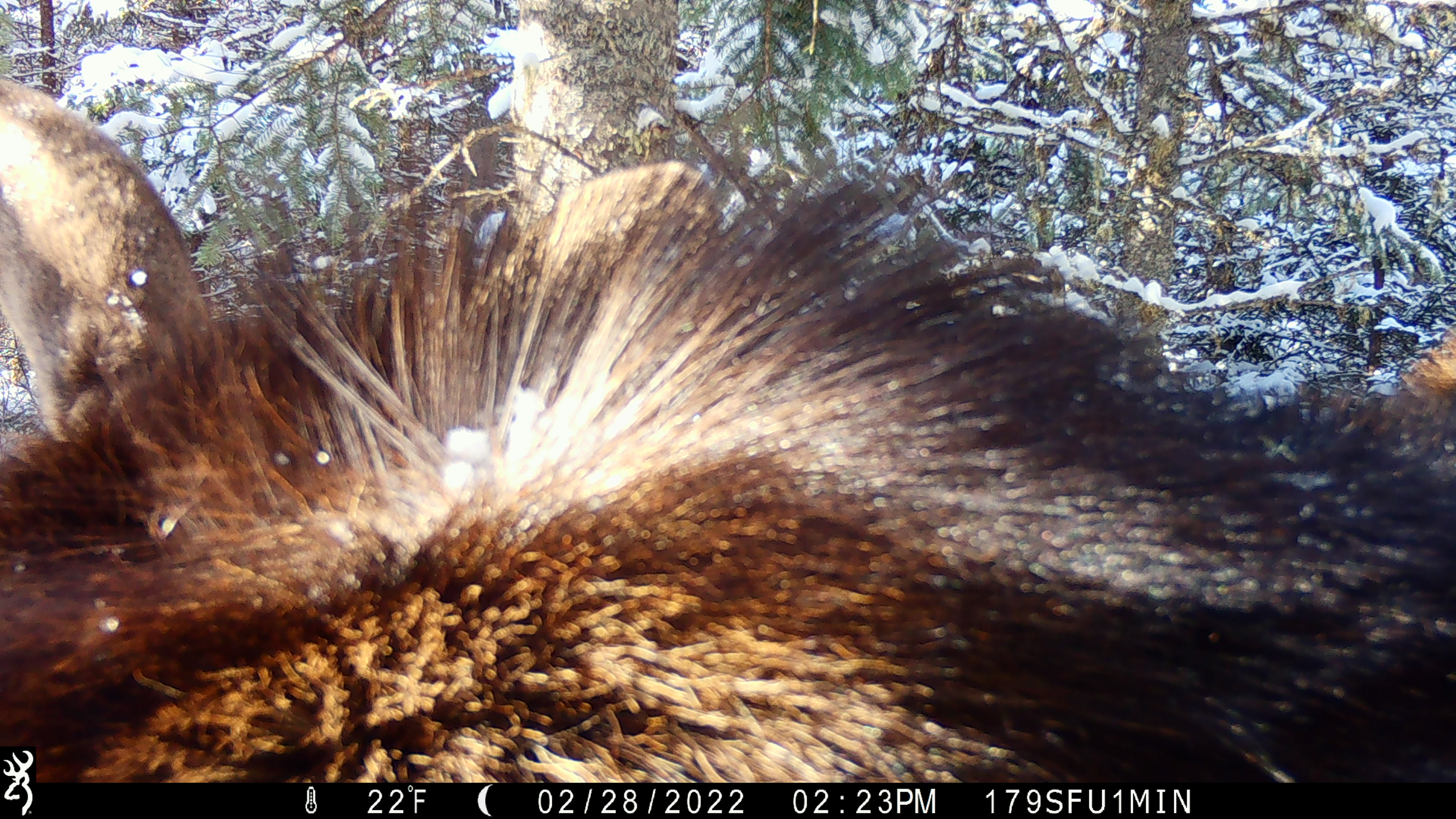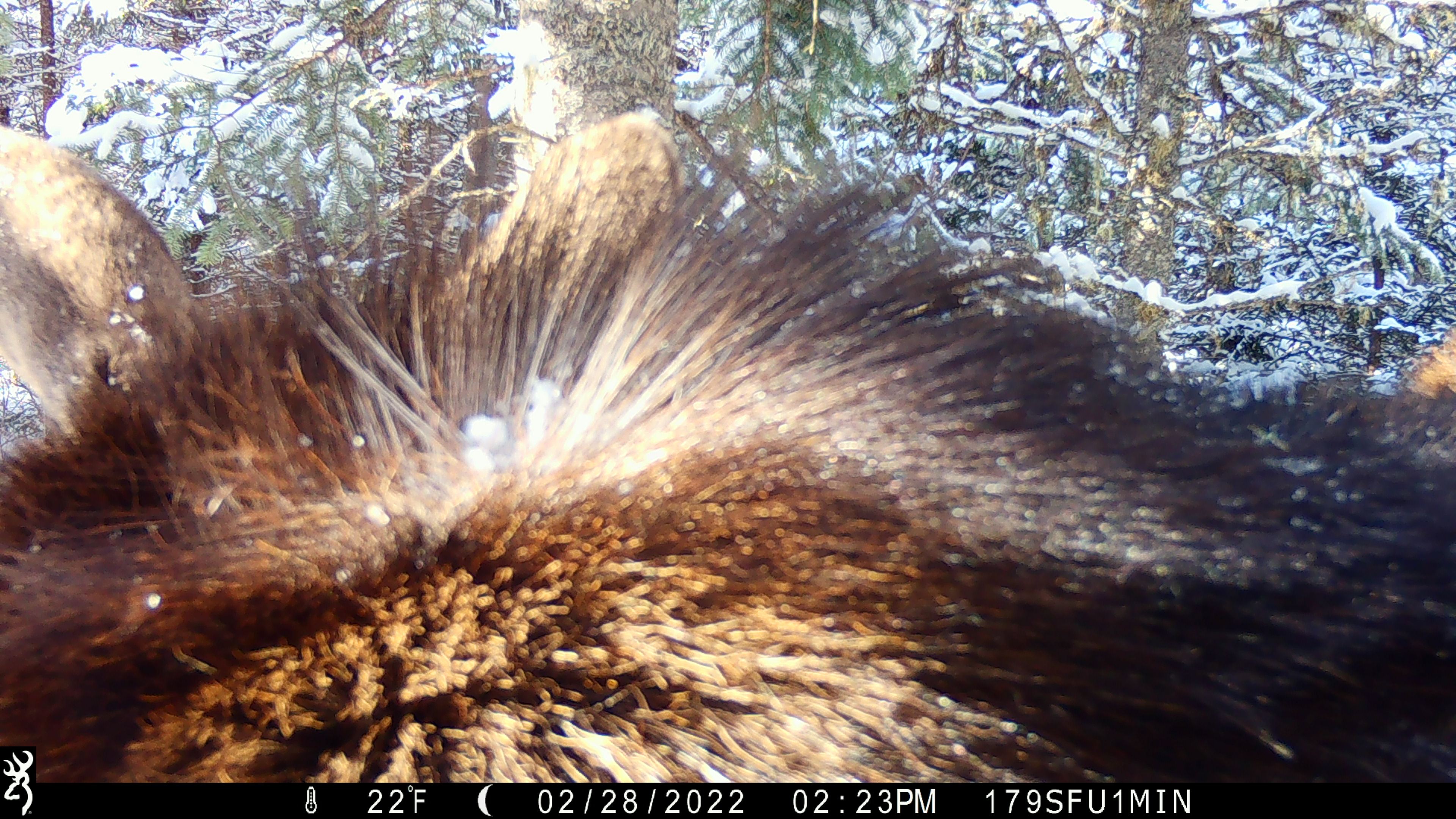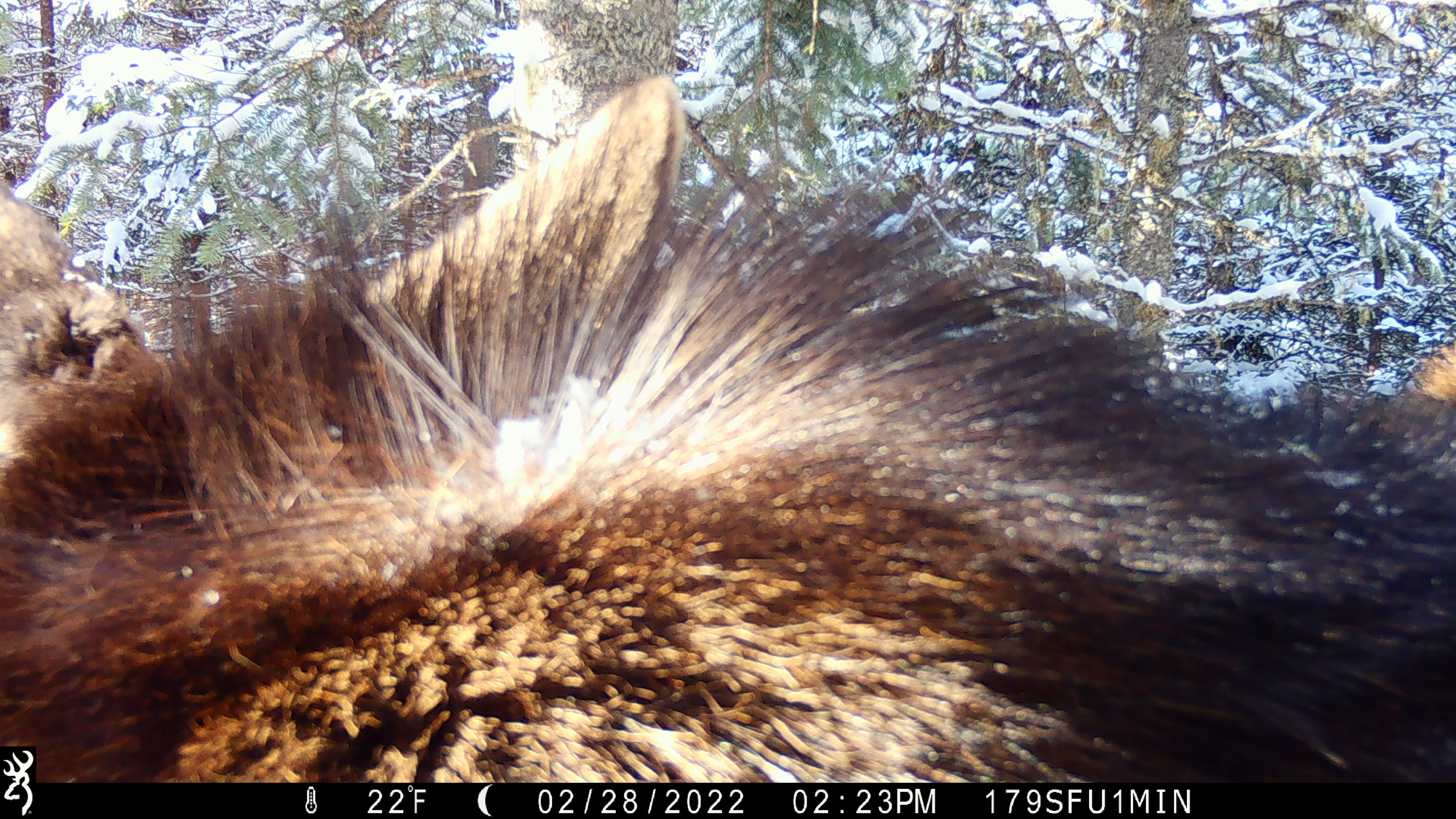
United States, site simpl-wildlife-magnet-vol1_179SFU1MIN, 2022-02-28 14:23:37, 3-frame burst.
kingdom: Animalia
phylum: Chordata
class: Mammalia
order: Artiodactyla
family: Cervidae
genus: Alces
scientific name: Alces alces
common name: moose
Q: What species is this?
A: Moose (Alces alces).